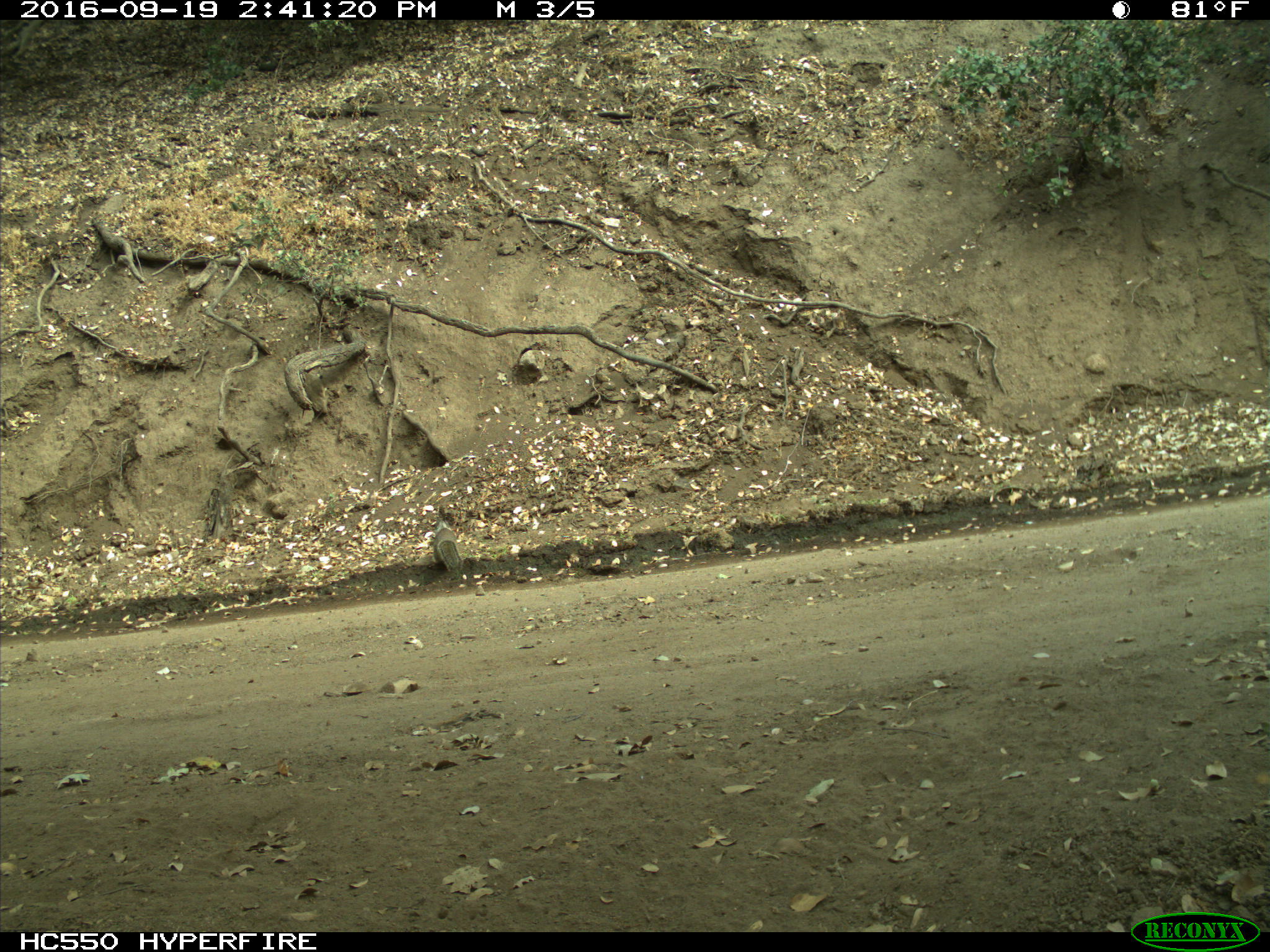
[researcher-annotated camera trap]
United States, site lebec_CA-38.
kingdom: Animalia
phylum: Chordata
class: Mammalia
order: Rodentia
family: Sciuridae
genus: Otospermophilus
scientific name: Otospermophilus beecheyi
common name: california ground squirrel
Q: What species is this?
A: Otospermophilus beecheyi (california ground squirrel).